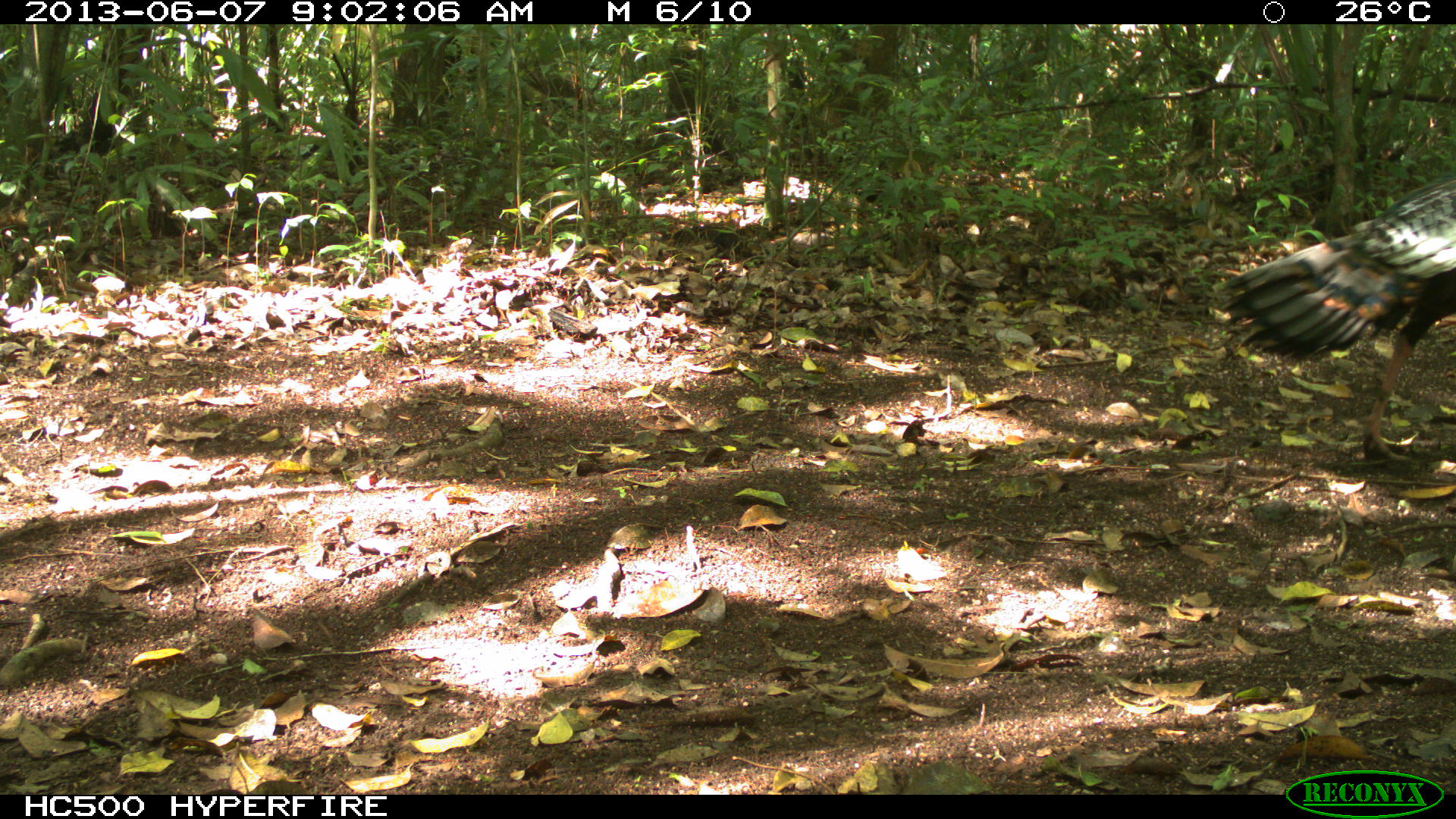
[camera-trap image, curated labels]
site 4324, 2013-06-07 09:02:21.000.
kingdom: Animalia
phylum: Chordata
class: Aves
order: Galliformes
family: Phasianidae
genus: Meleagris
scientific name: Meleagris ocellata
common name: ocellated turkey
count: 1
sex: male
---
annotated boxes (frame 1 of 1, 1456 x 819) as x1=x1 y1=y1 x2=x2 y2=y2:
meleagris ocellata: x1=1212 y1=179 x2=1456 y2=465